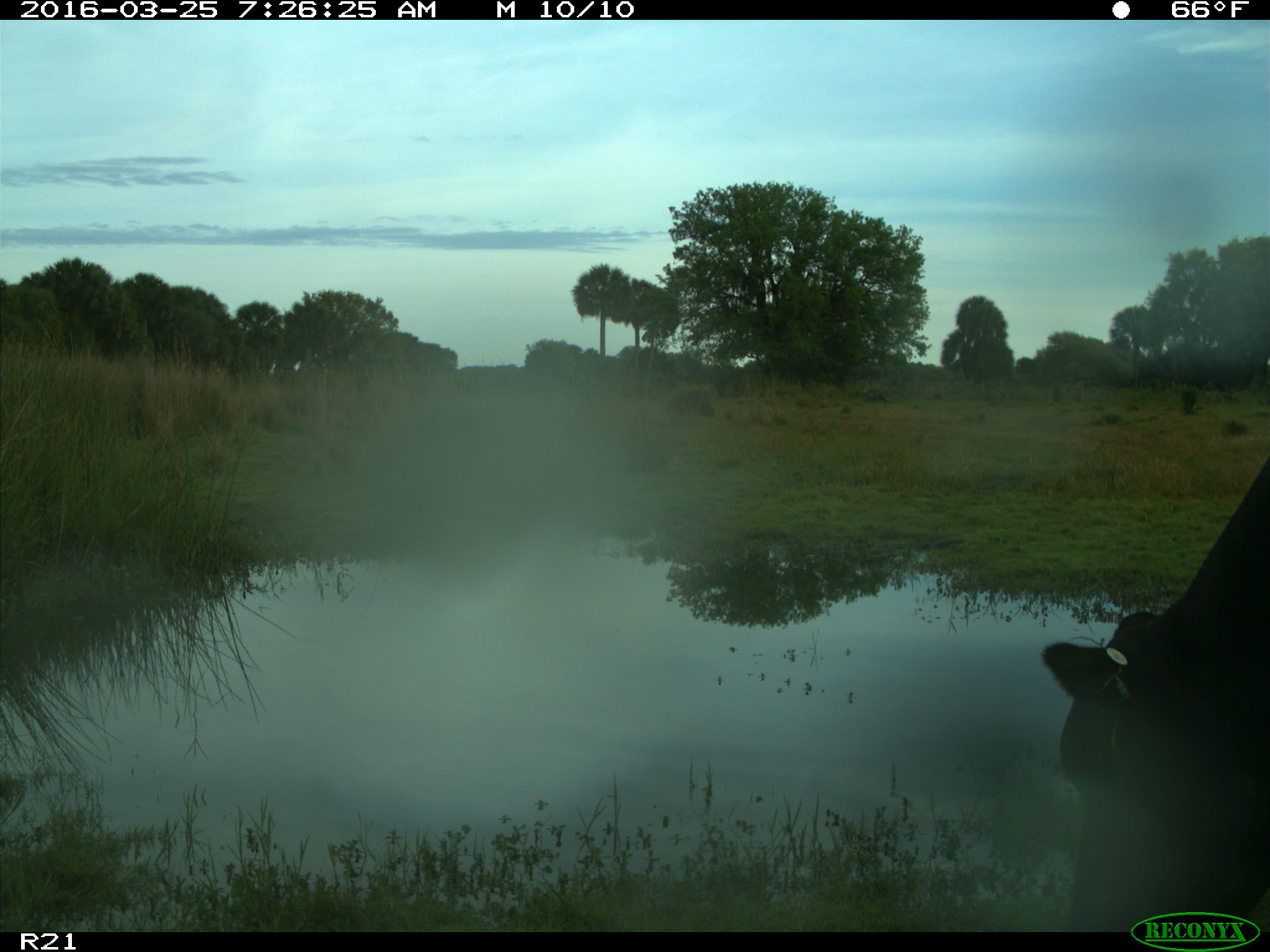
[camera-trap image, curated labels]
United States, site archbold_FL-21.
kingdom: Animalia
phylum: Chordata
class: Mammalia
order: Artiodactyla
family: Bovidae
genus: Bos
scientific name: Bos taurus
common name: domestic cow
Bos taurus (domestic cow).